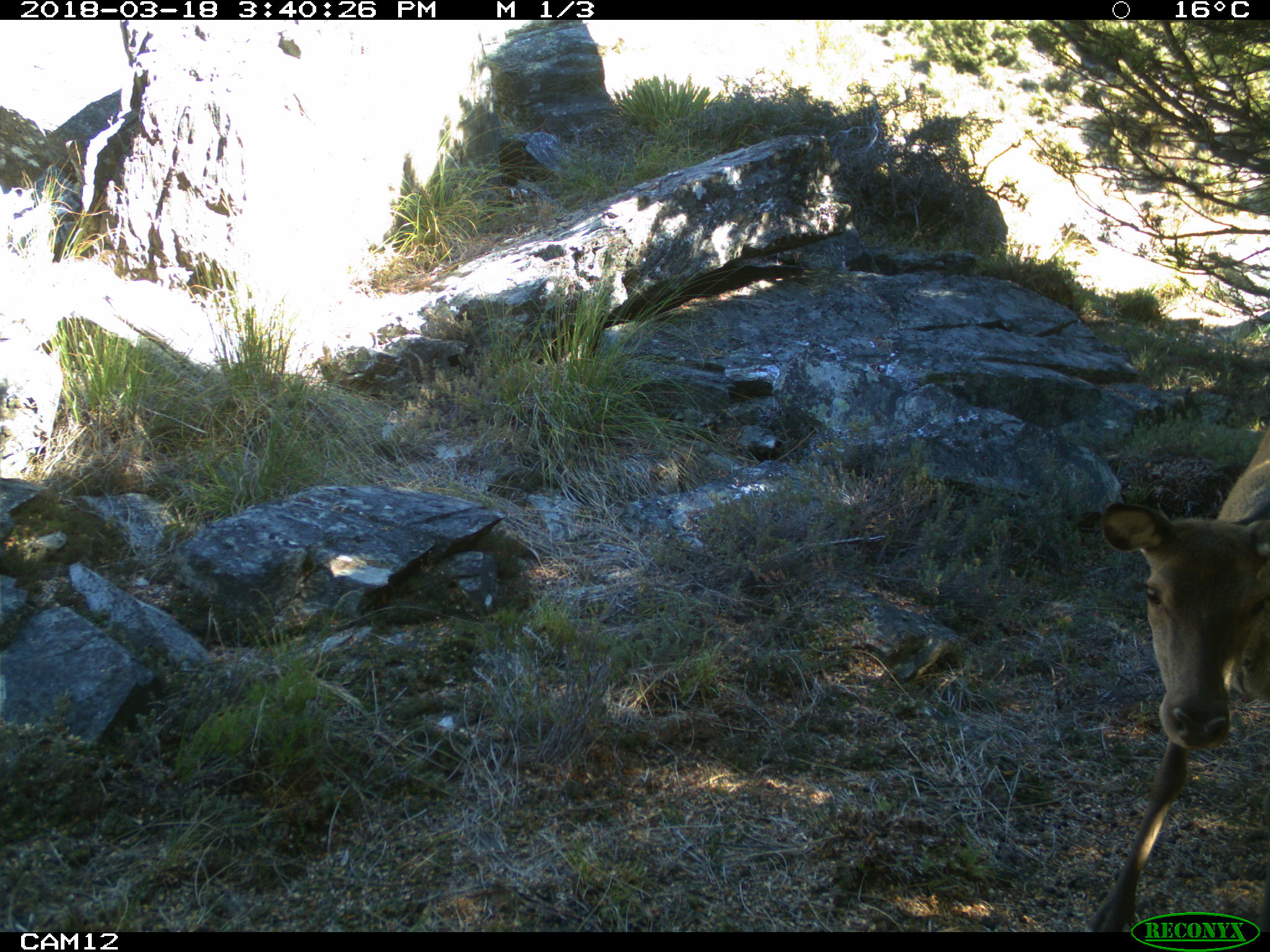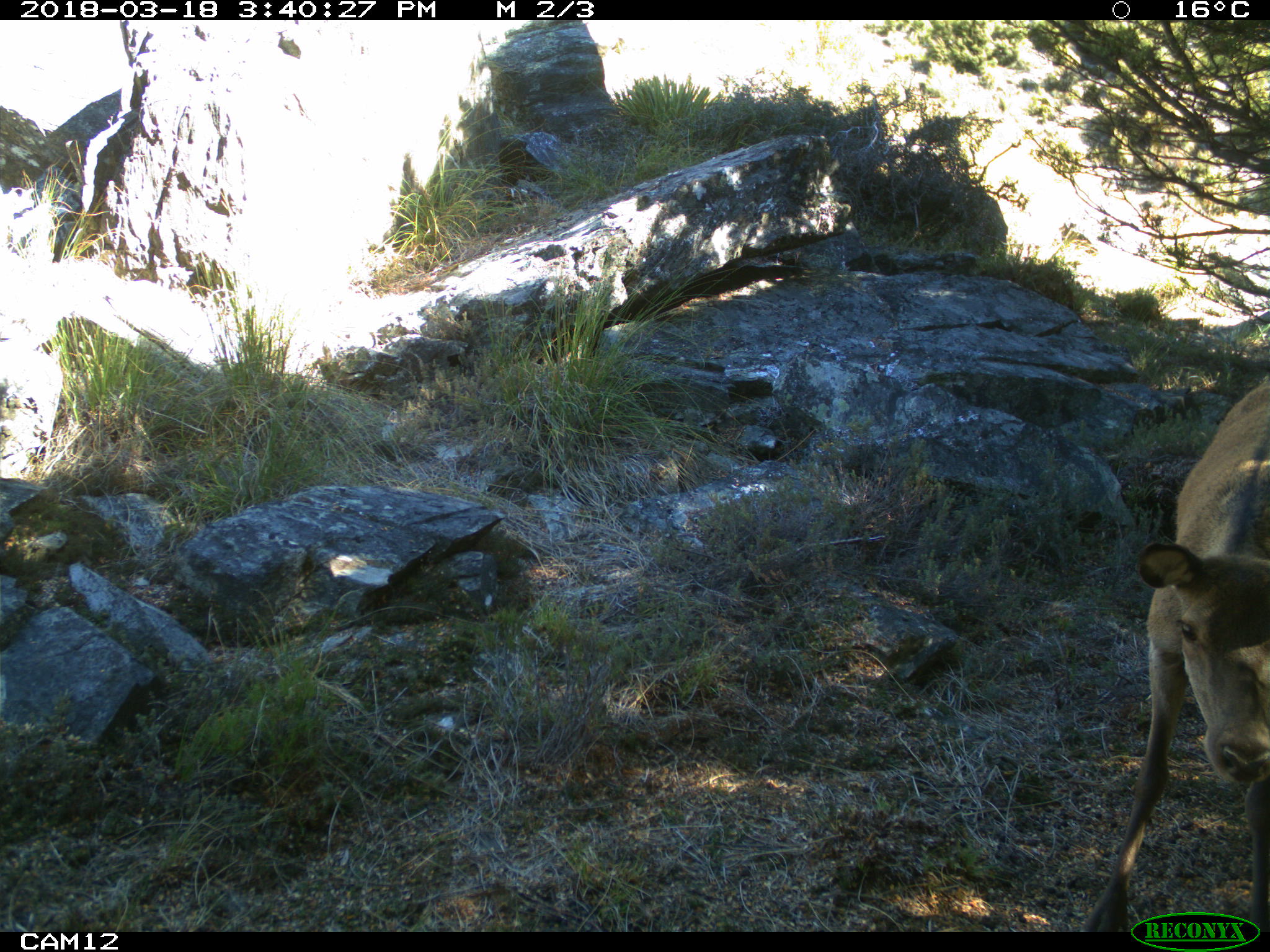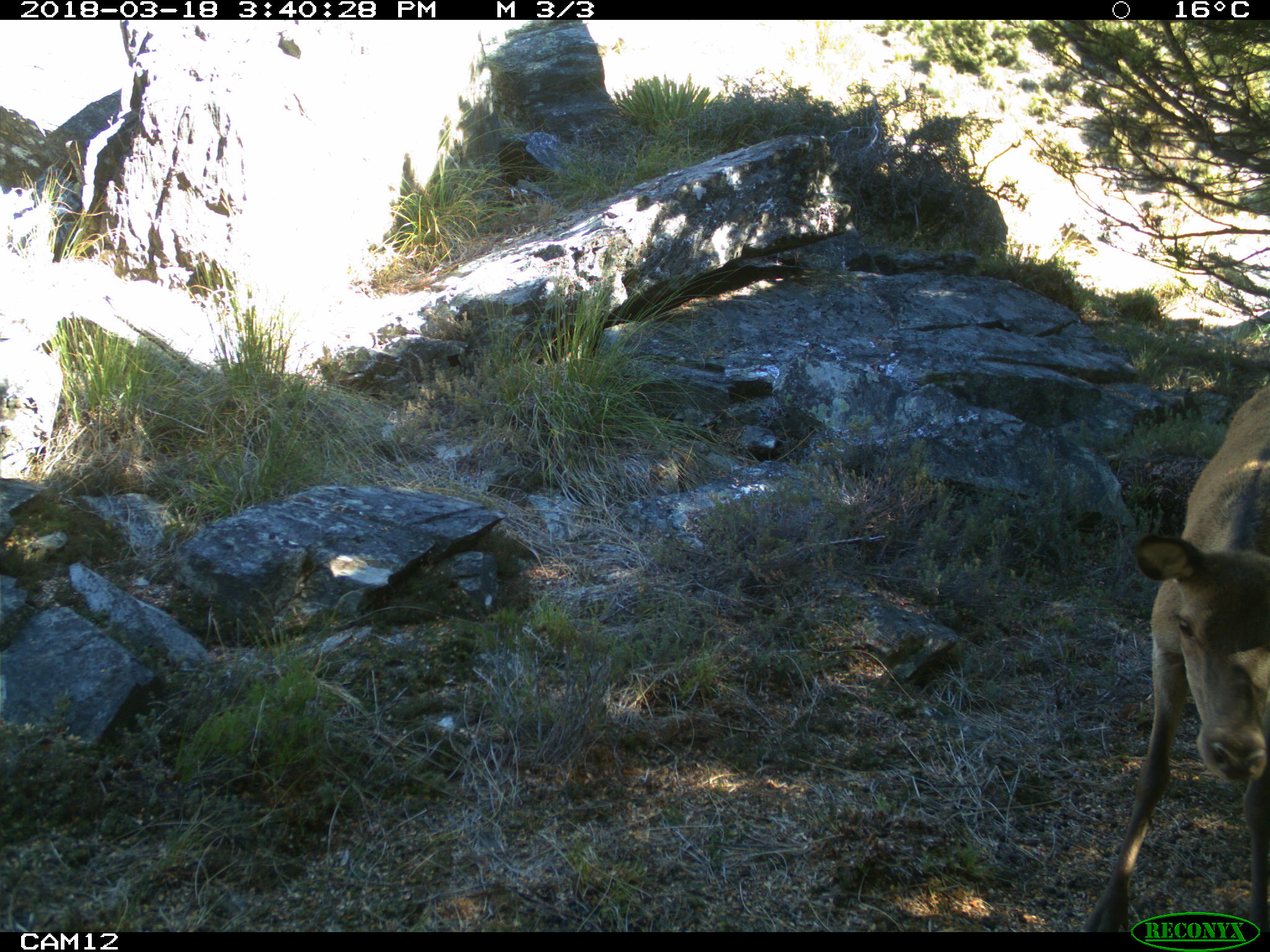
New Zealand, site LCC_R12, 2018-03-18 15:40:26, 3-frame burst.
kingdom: Animalia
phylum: Chordata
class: Mammalia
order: Artiodactyla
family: Cervidae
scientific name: Cervidae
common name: deer